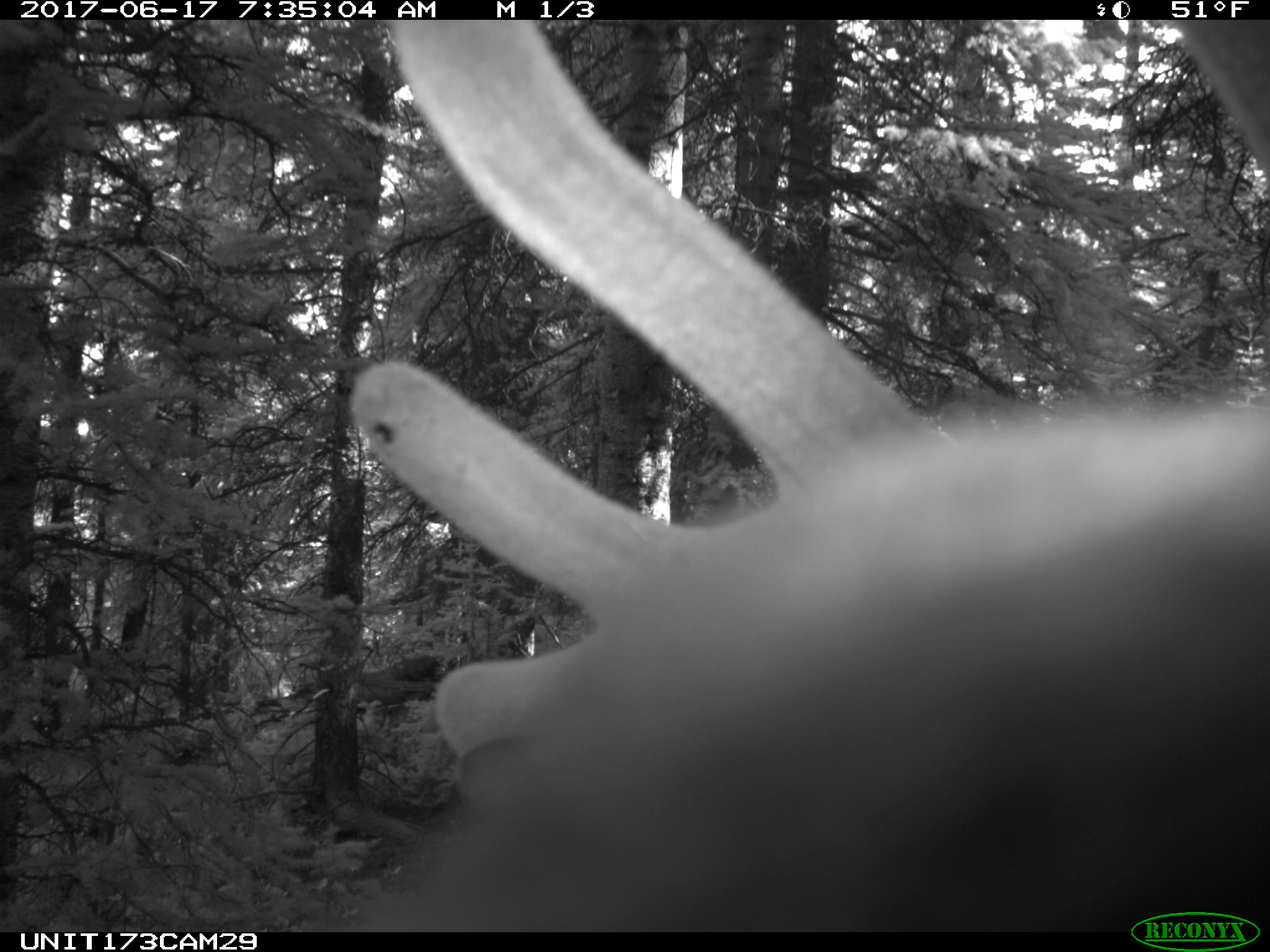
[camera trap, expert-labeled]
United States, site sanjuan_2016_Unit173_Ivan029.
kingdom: Animalia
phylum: Chordata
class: Mammalia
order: Artiodactyla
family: Cervidae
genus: Cervus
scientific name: Cervus elaphus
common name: red deer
Cervus elaphus (red deer).